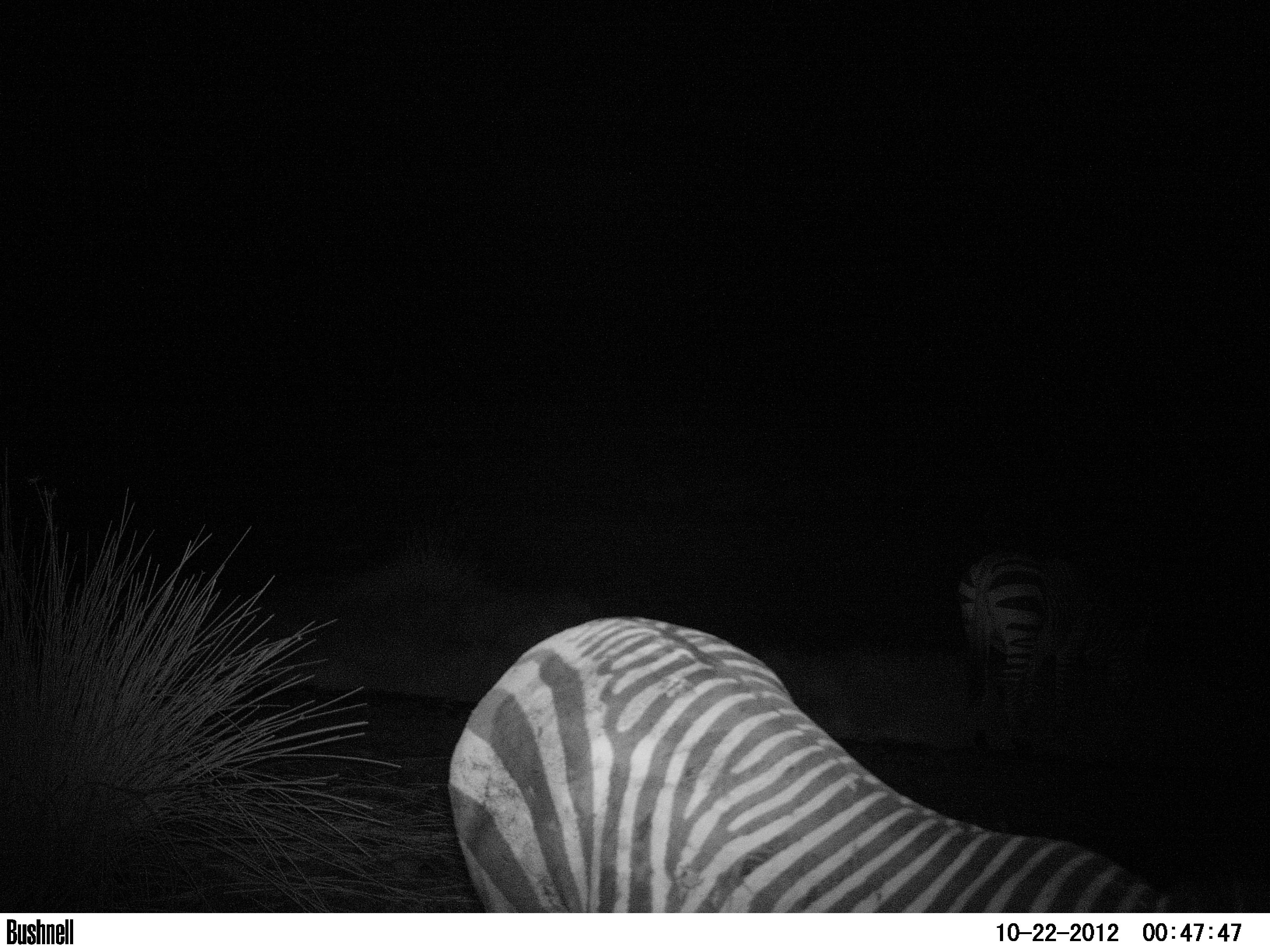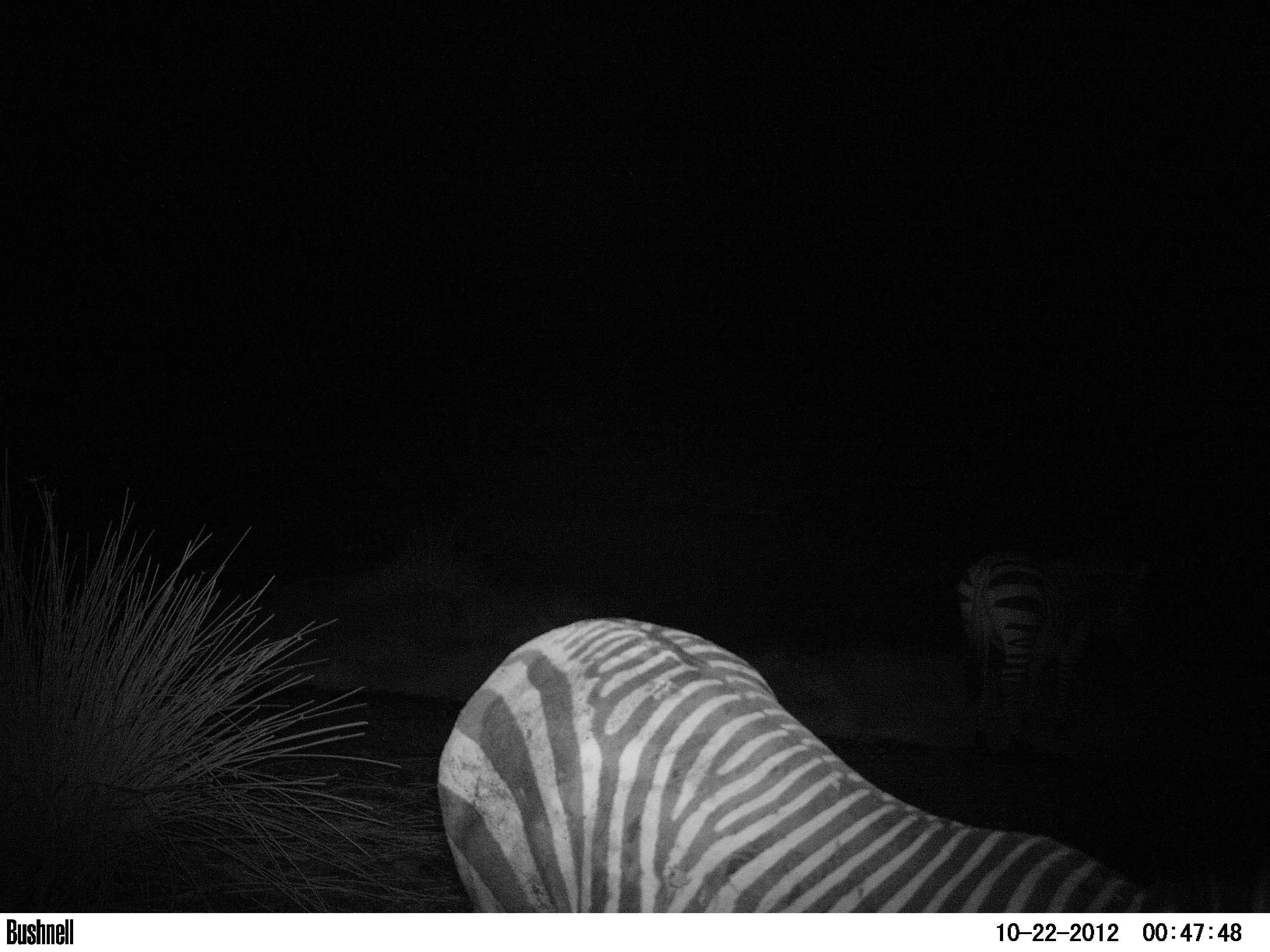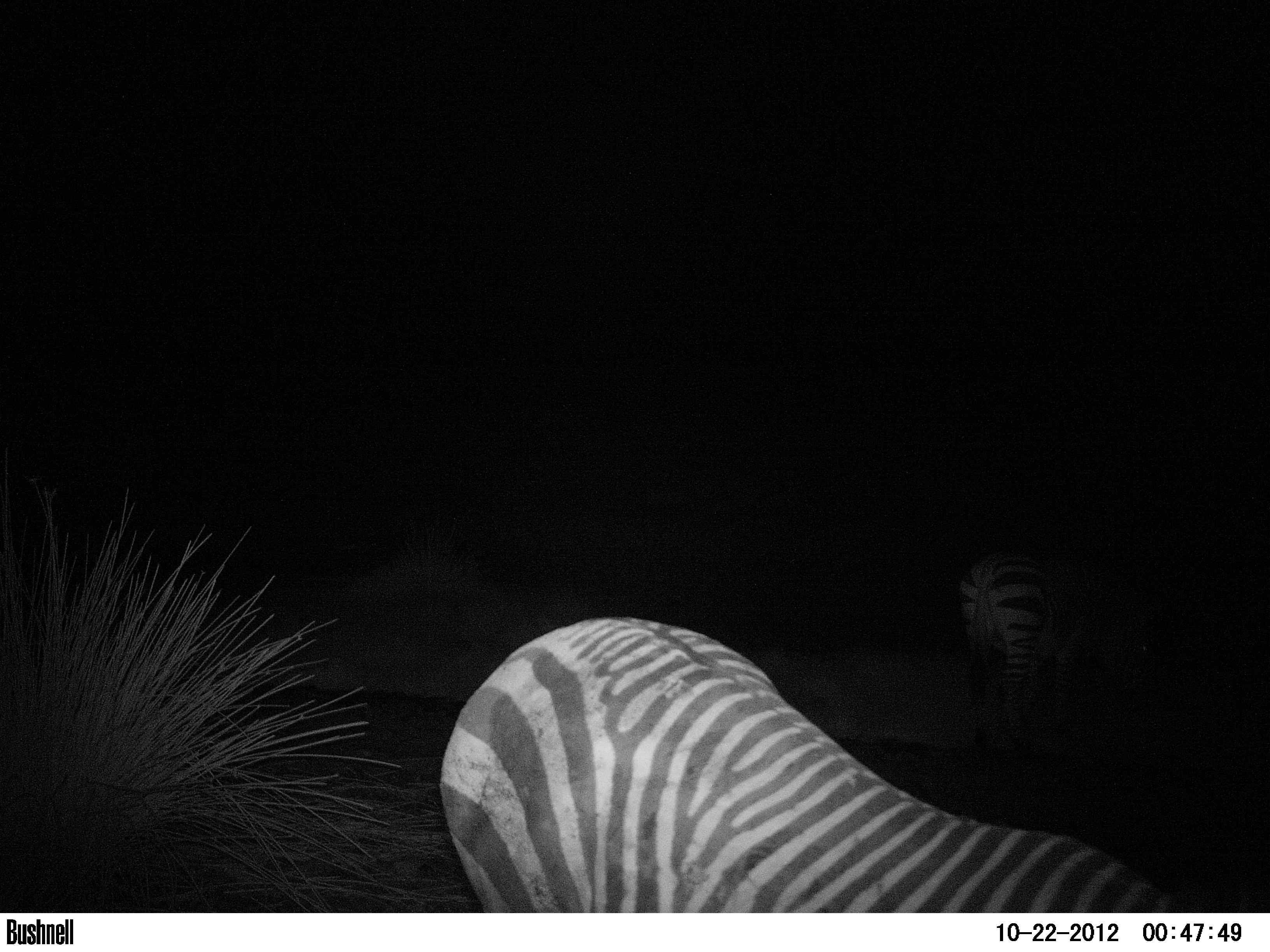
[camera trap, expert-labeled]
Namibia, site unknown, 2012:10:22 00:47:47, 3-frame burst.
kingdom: Animalia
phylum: Chordata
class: Mammalia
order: Perissodactyla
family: Equidae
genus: Equus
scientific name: Equus zebra hartmannae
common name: hartmann's mountain zebra